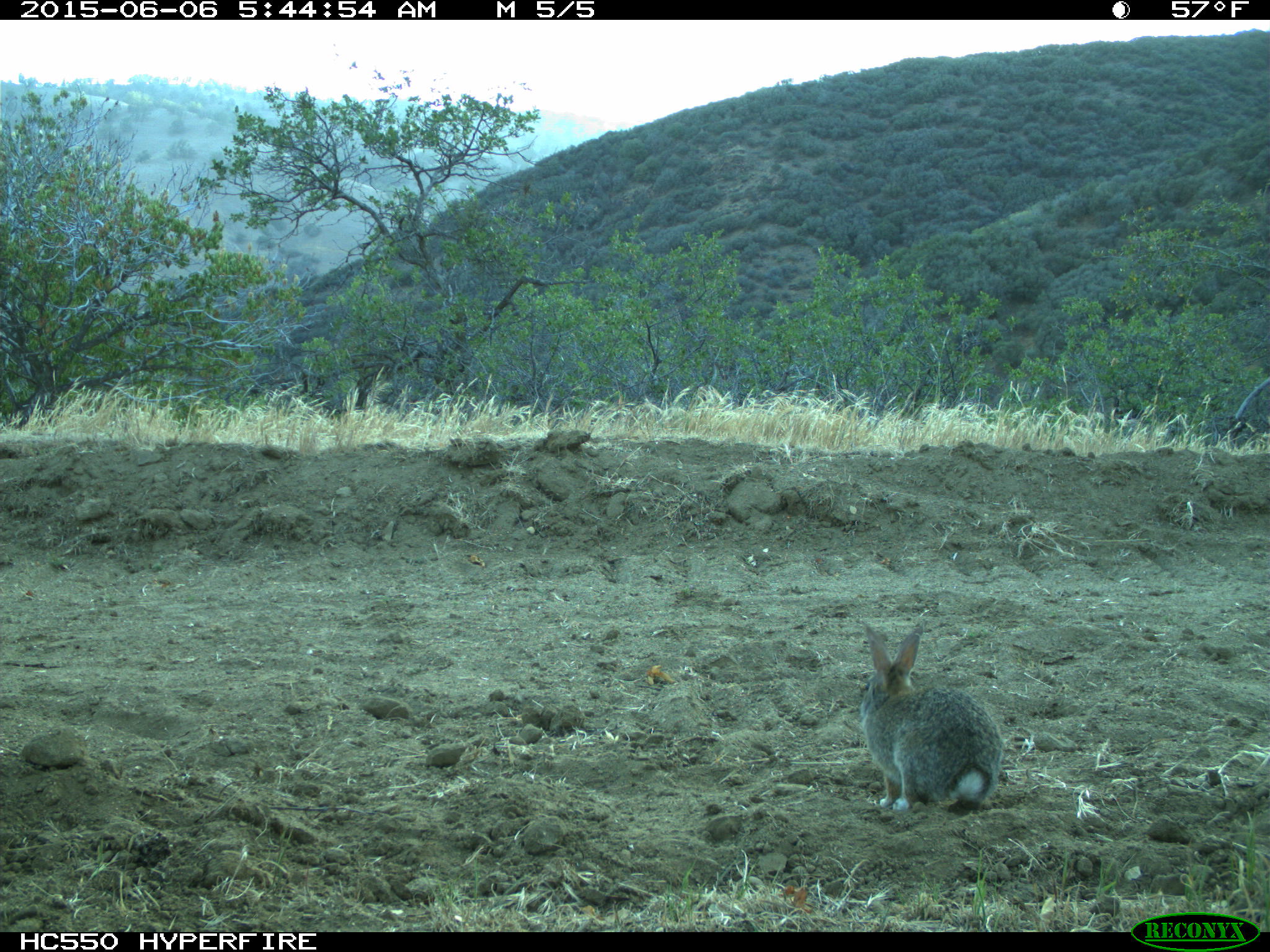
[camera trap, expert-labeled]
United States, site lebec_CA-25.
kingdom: Animalia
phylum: Chordata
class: Mammalia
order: Lagomorpha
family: Leporidae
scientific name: Leporidae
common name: rabbits and hares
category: unidentified rabbit